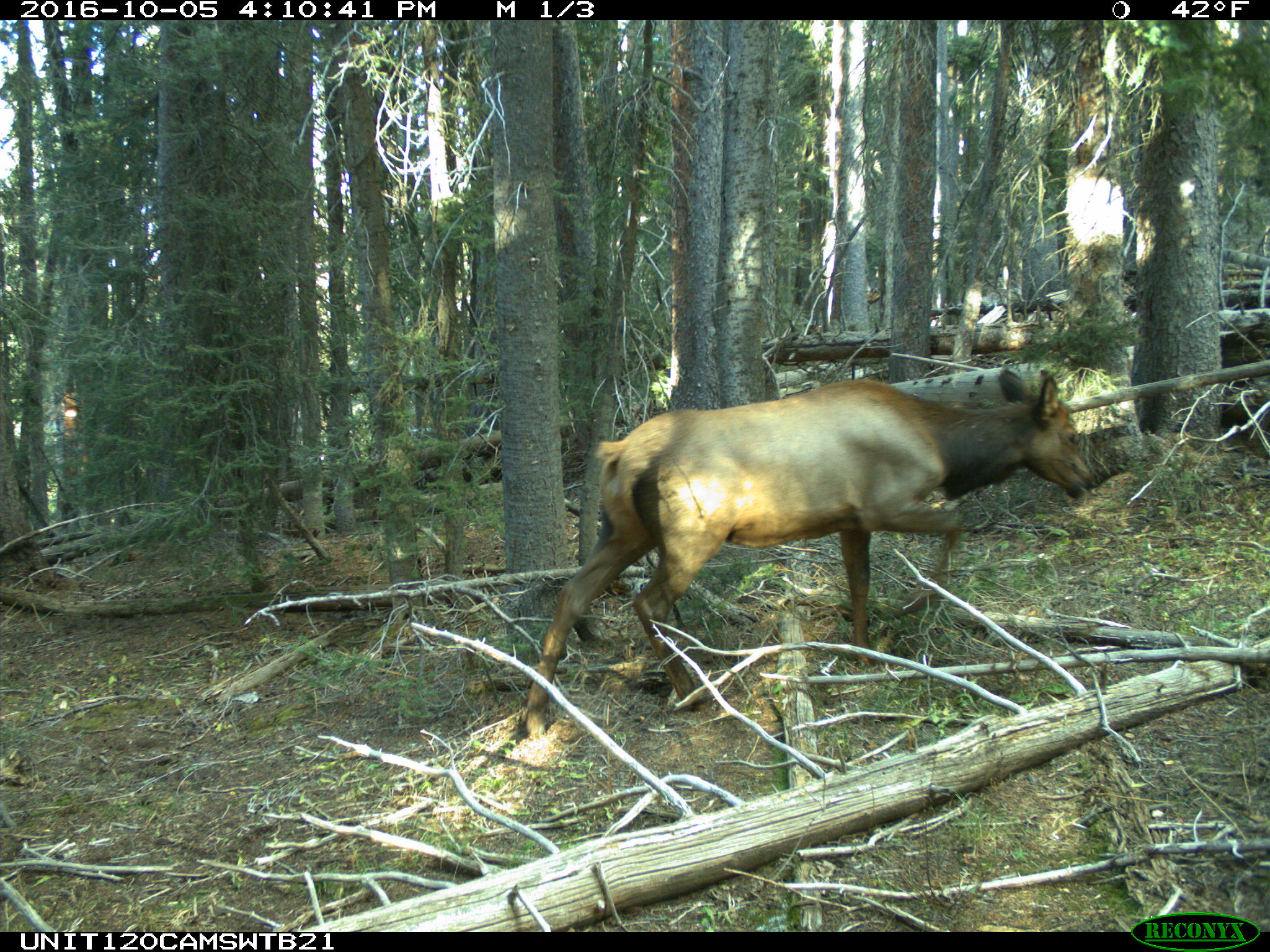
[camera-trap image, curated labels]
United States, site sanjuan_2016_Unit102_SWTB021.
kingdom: Animalia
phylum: Chordata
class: Mammalia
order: Artiodactyla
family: Cervidae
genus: Cervus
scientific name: Cervus elaphus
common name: red deer